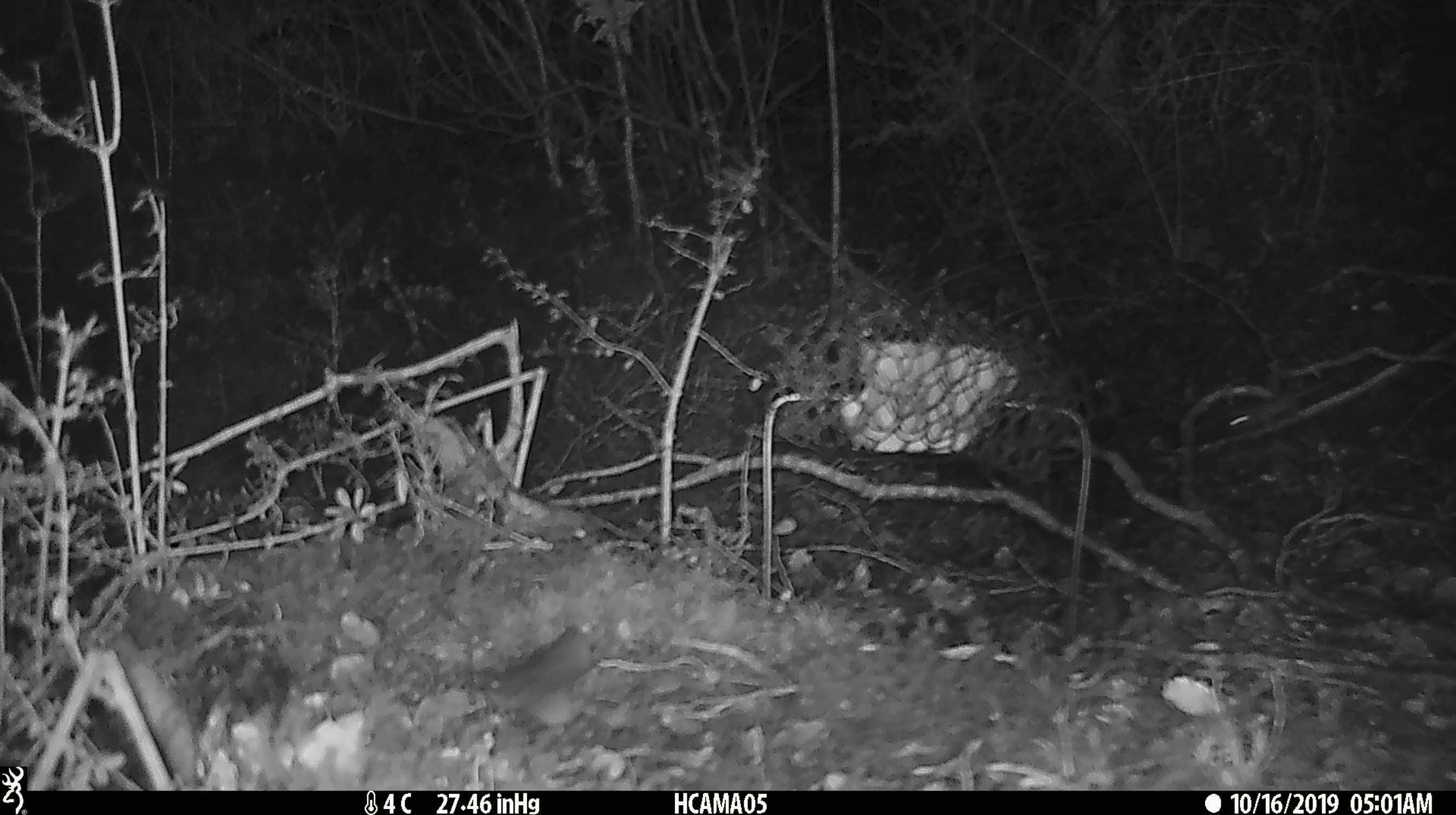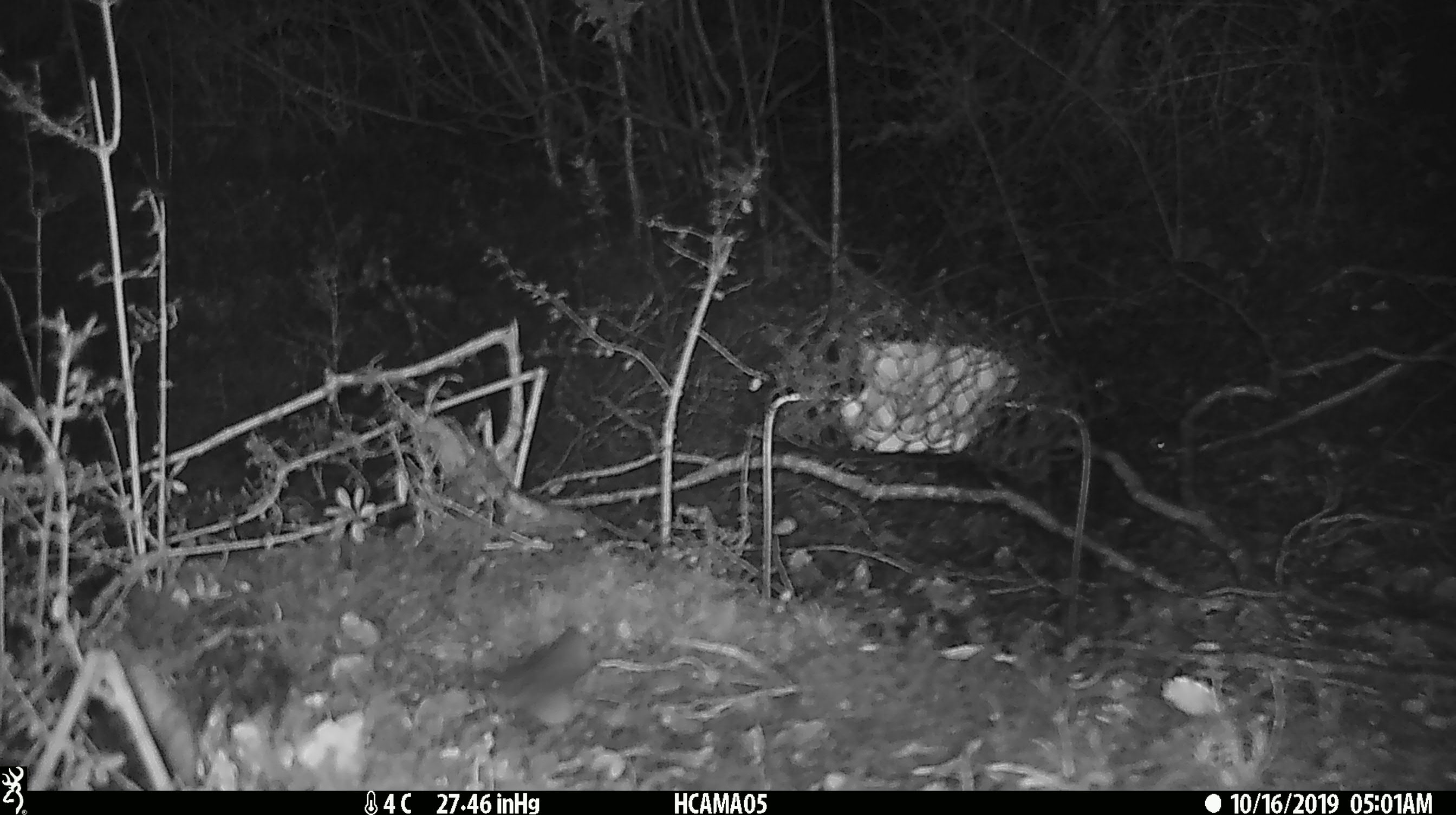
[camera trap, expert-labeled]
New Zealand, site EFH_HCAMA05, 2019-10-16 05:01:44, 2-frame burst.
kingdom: Animalia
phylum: Chordata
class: Mammalia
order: Rodentia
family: Muridae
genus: Mus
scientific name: Mus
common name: mouse